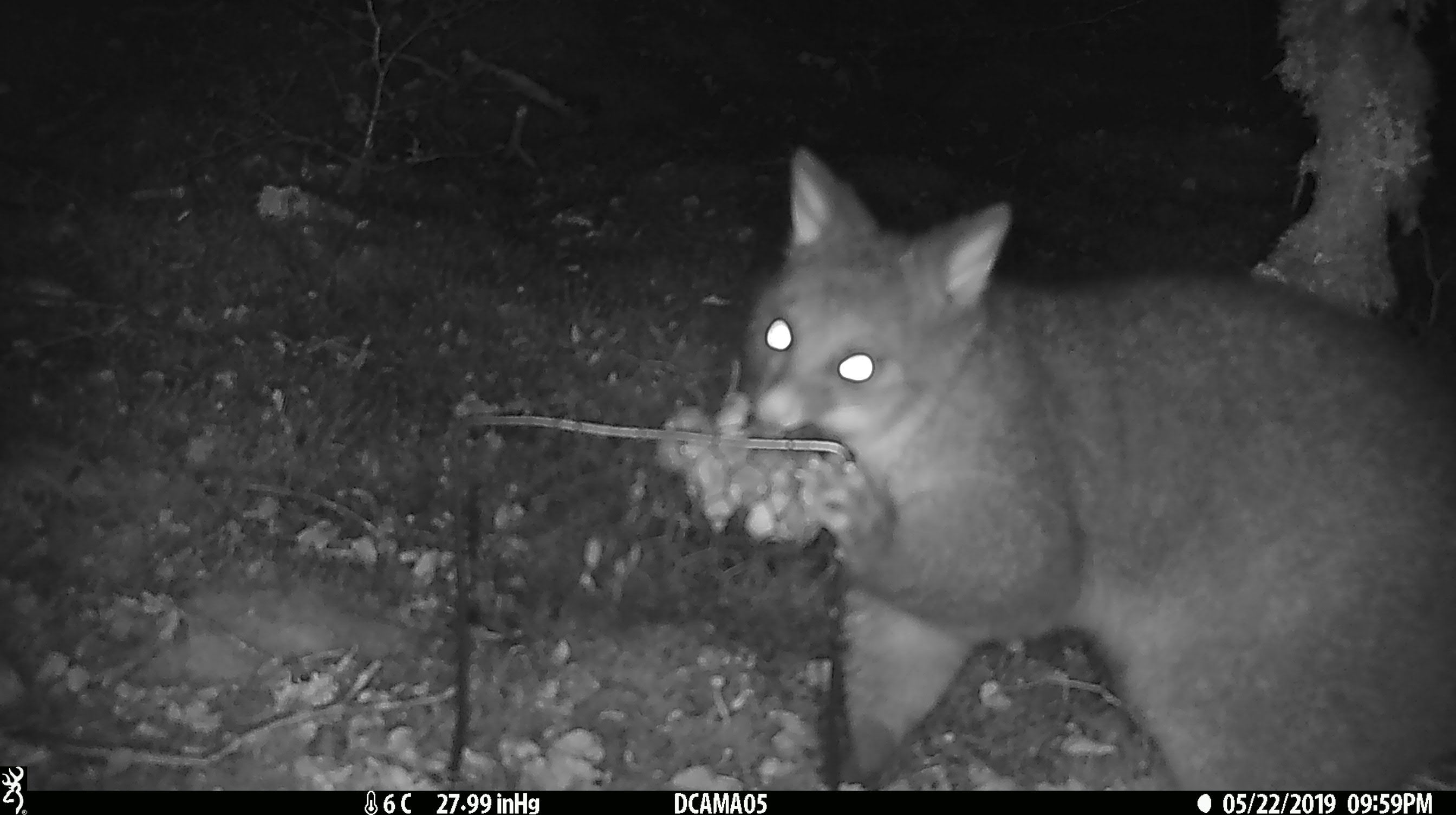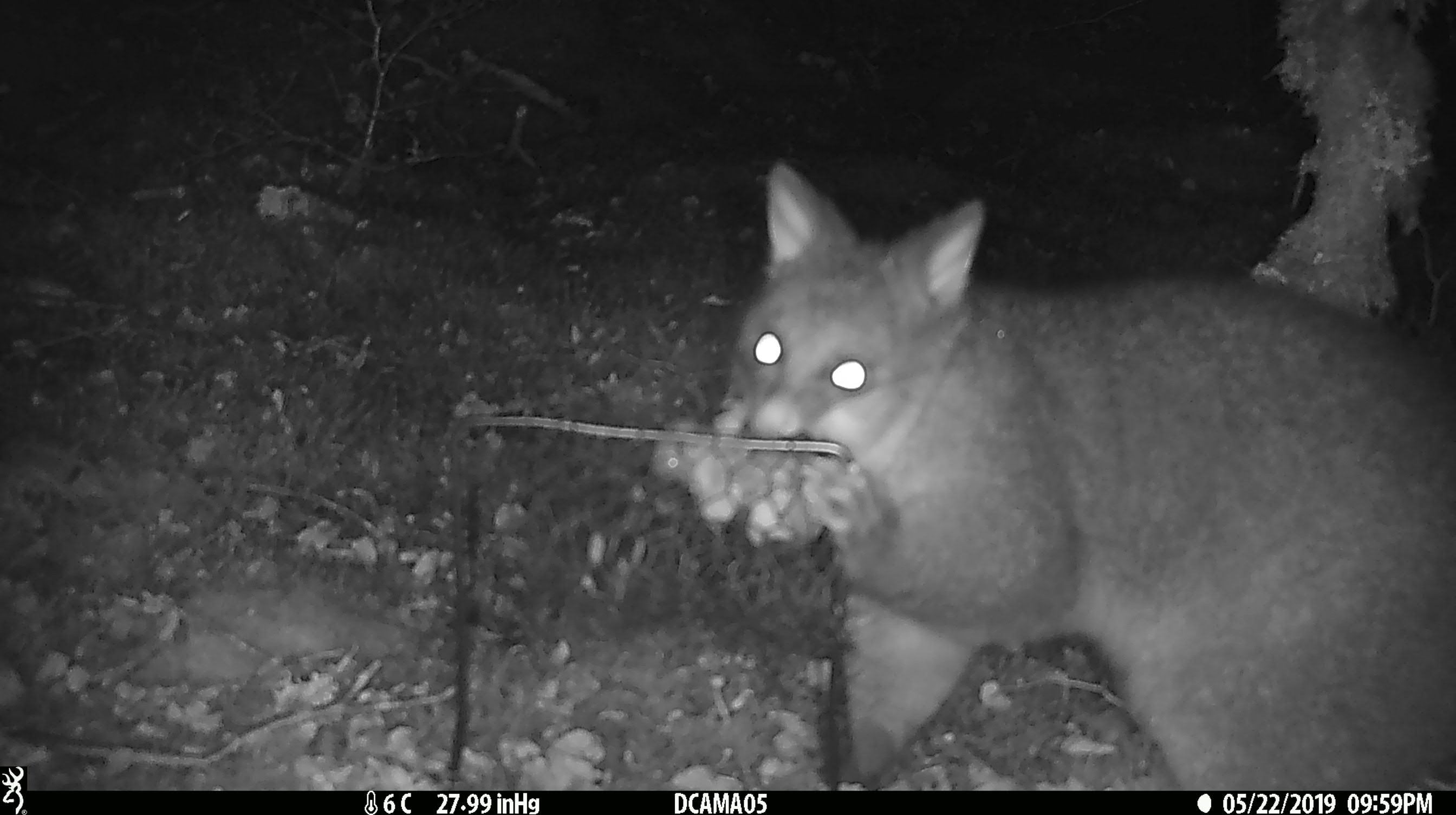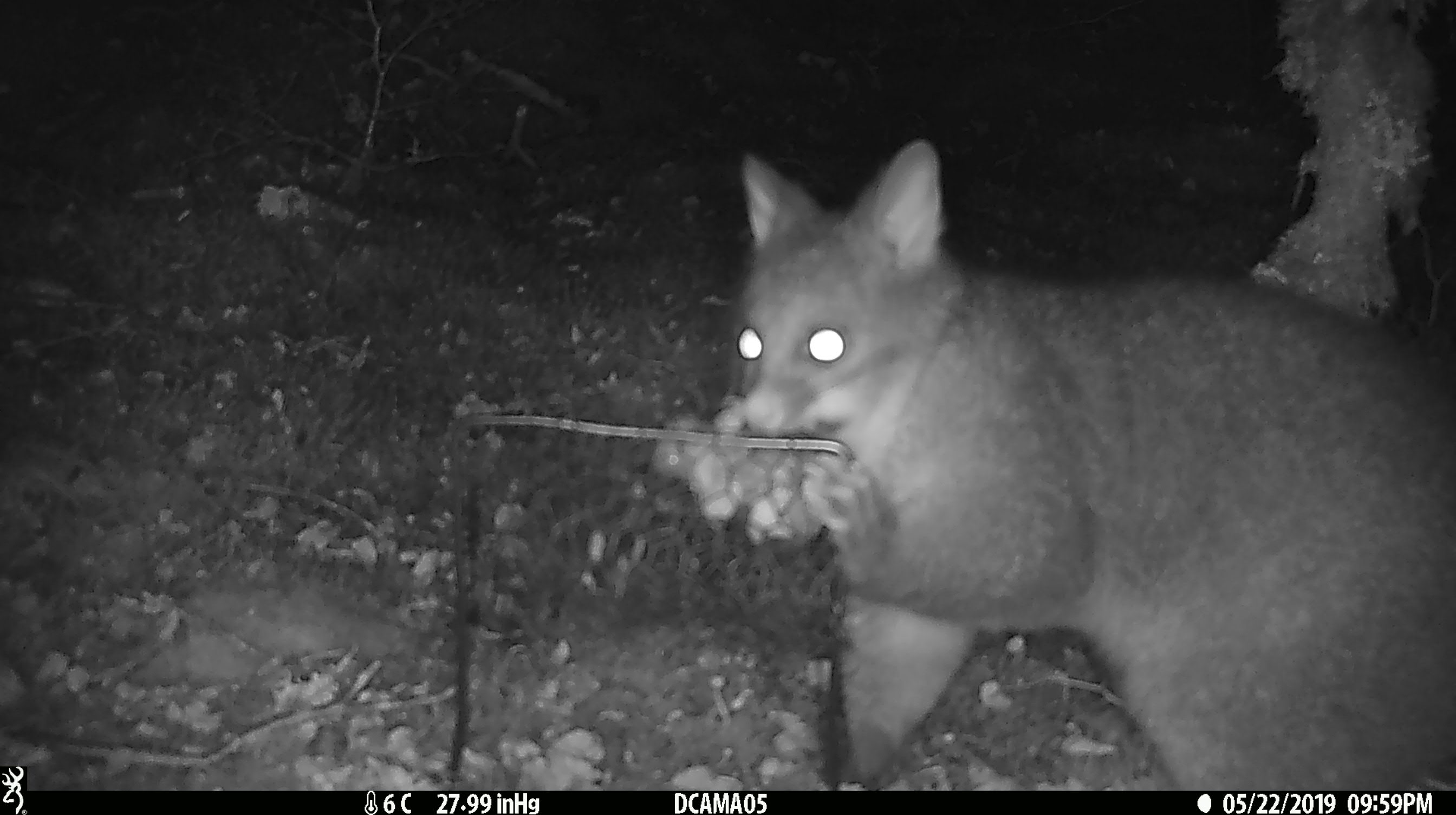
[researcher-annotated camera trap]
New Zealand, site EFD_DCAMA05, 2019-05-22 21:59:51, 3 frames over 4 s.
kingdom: Animalia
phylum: Chordata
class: Mammalia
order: Diprotodontia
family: Phalangeridae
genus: Trichosurus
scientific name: Trichosurus vulpecula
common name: common brushtail possum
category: possum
Possum (common brushtail possum) (Trichosurus vulpecula).